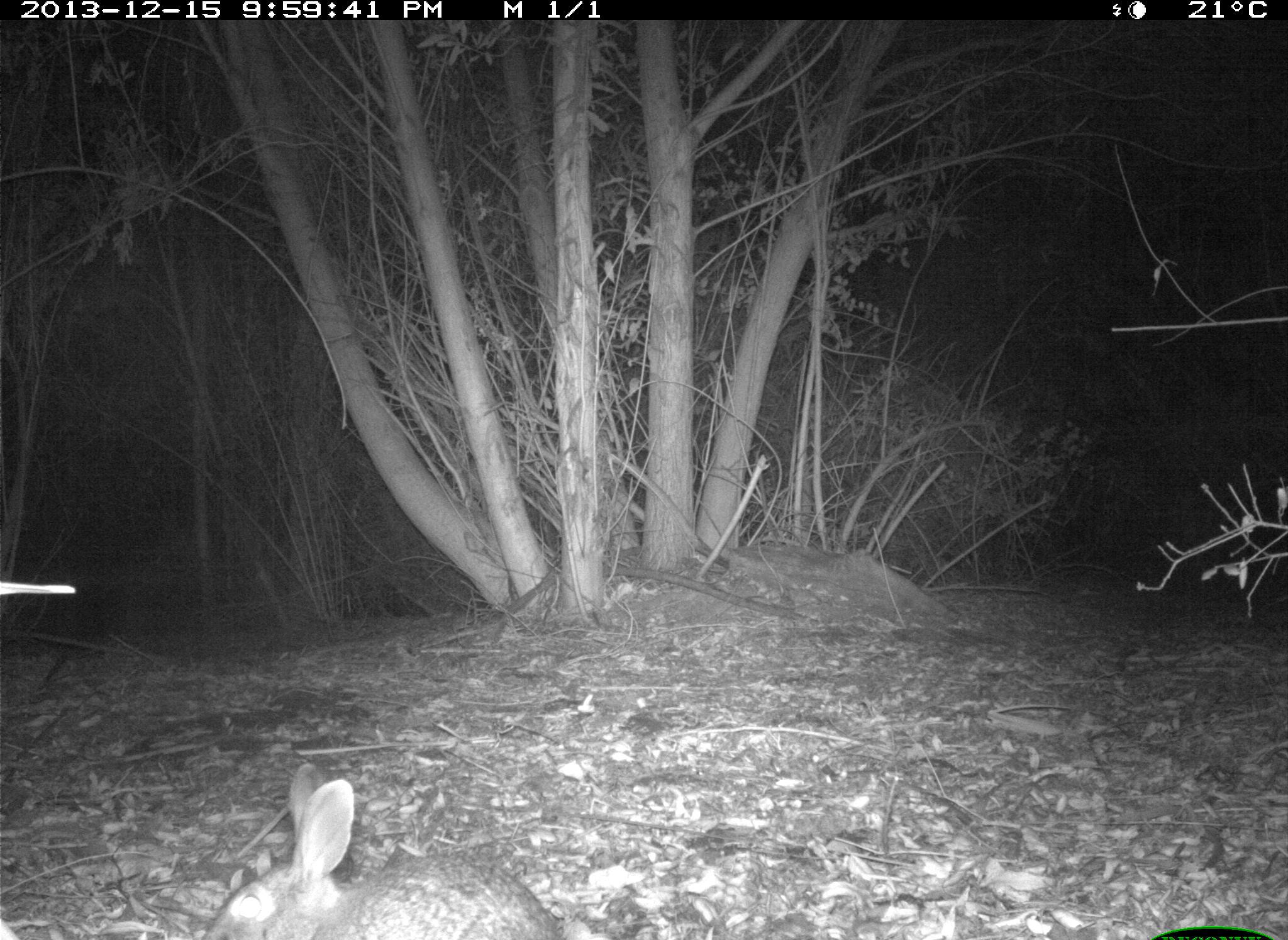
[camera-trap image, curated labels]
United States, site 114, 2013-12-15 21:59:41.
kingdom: Animalia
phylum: Chordata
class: Mammalia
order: Lagomorpha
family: Leporidae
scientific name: Leporidae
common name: rabbits and hares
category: rabbit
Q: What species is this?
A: Rabbit (rabbits and hares) (Leporidae).